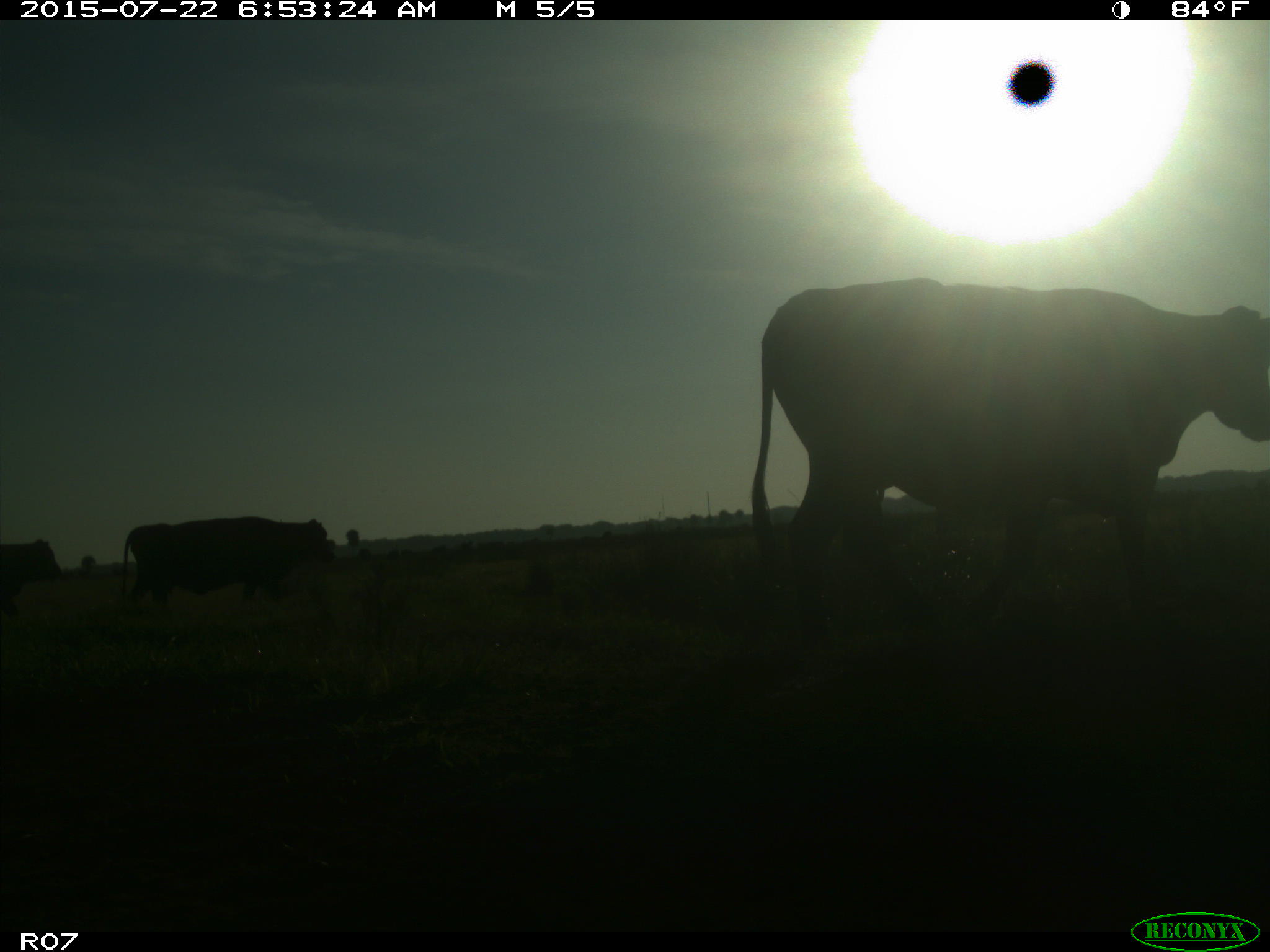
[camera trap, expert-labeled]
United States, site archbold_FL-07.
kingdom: Animalia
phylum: Chordata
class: Mammalia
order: Artiodactyla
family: Bovidae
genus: Bos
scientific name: Bos taurus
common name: domestic cow